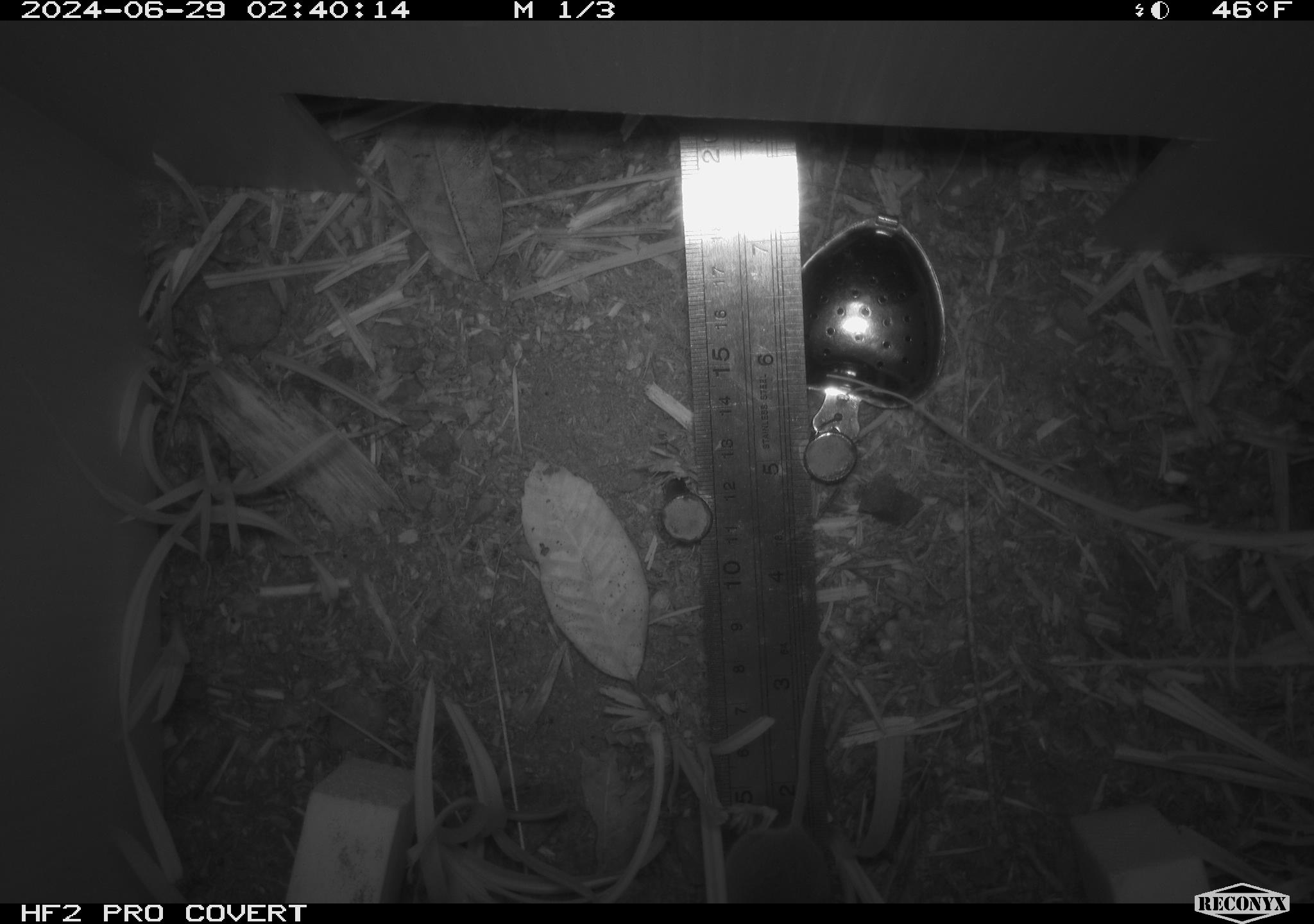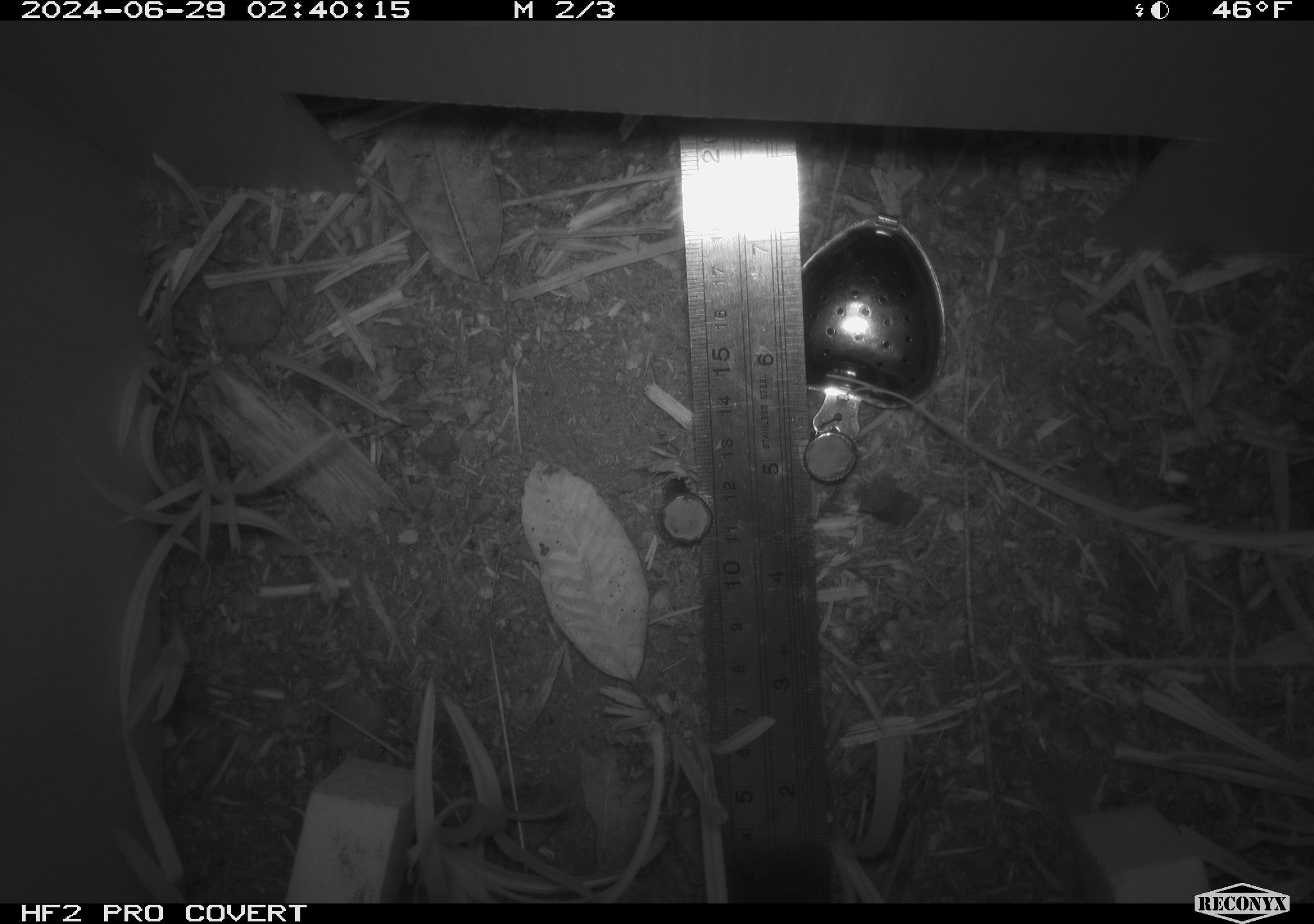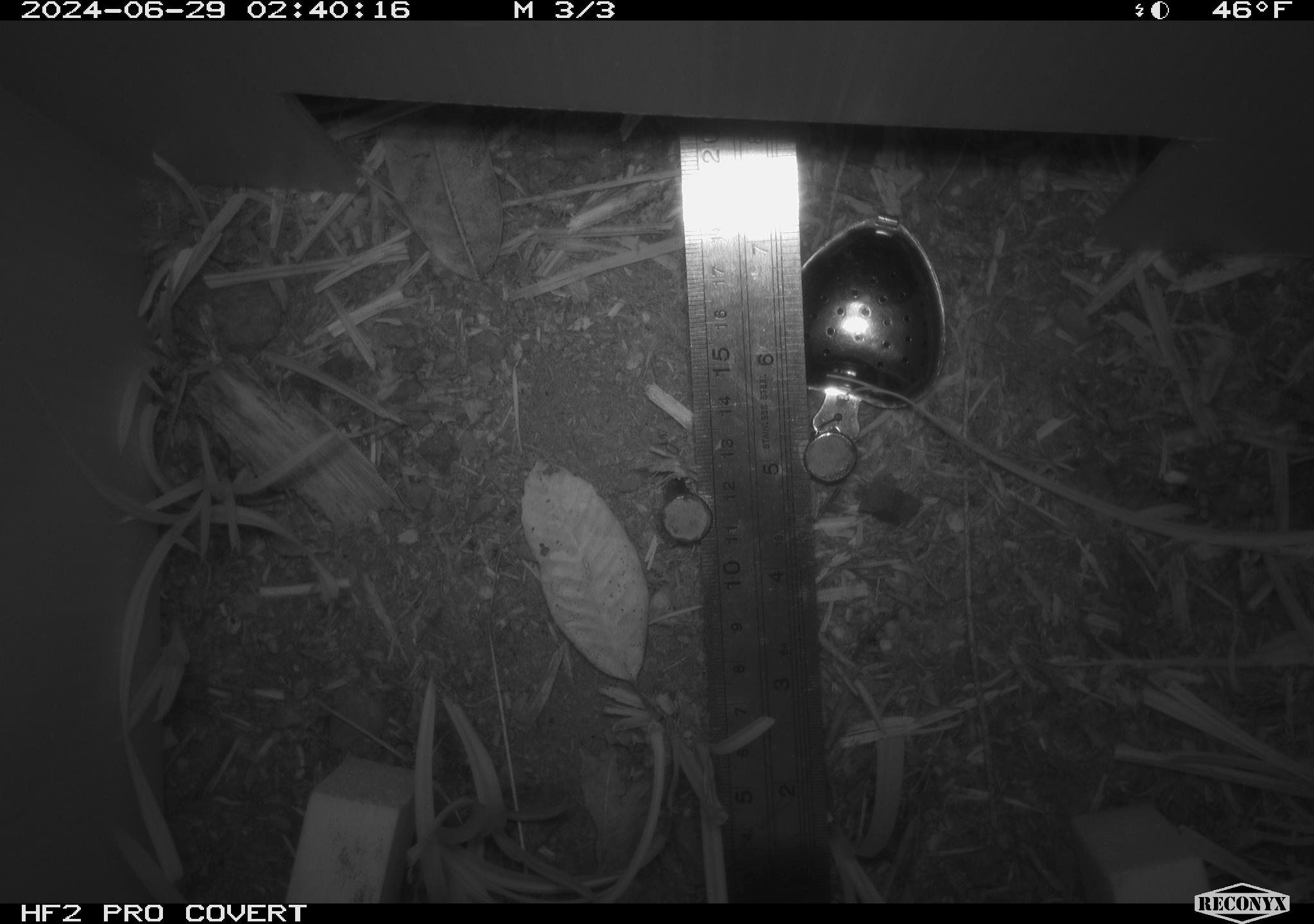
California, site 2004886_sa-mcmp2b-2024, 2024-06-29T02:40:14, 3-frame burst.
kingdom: Animalia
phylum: Chordata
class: Mammalia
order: Rodentia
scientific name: Rodentia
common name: mouse species